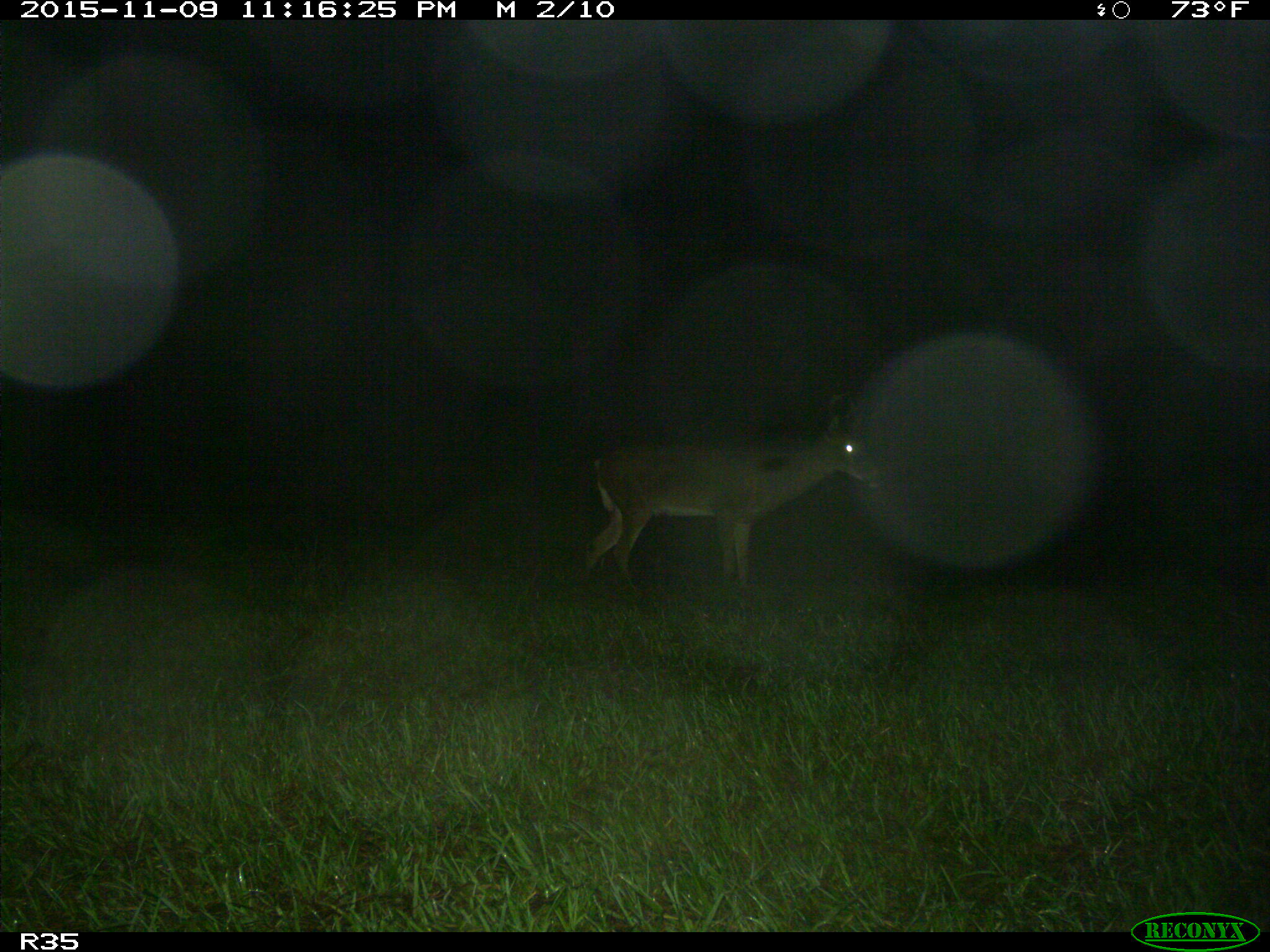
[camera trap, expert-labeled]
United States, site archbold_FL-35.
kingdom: Animalia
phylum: Chordata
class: Mammalia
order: Artiodactyla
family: Cervidae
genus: Odocoileus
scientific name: Odocoileus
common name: deer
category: unidentified deer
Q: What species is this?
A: Unidentified deer (deer) (Odocoileus).